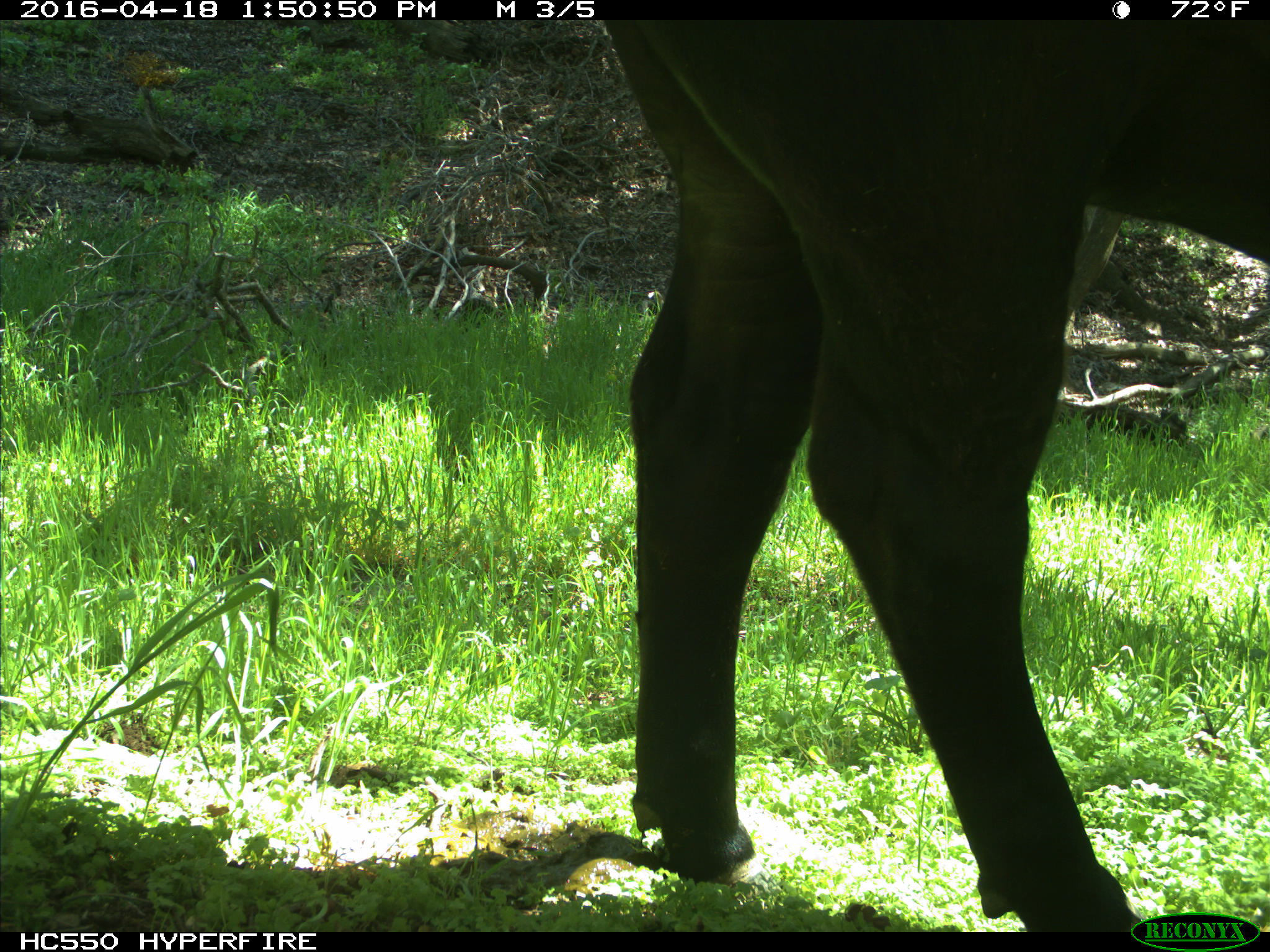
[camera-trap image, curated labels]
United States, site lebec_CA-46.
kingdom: Animalia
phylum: Chordata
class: Mammalia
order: Artiodactyla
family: Bovidae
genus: Bos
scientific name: Bos taurus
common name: domestic cow